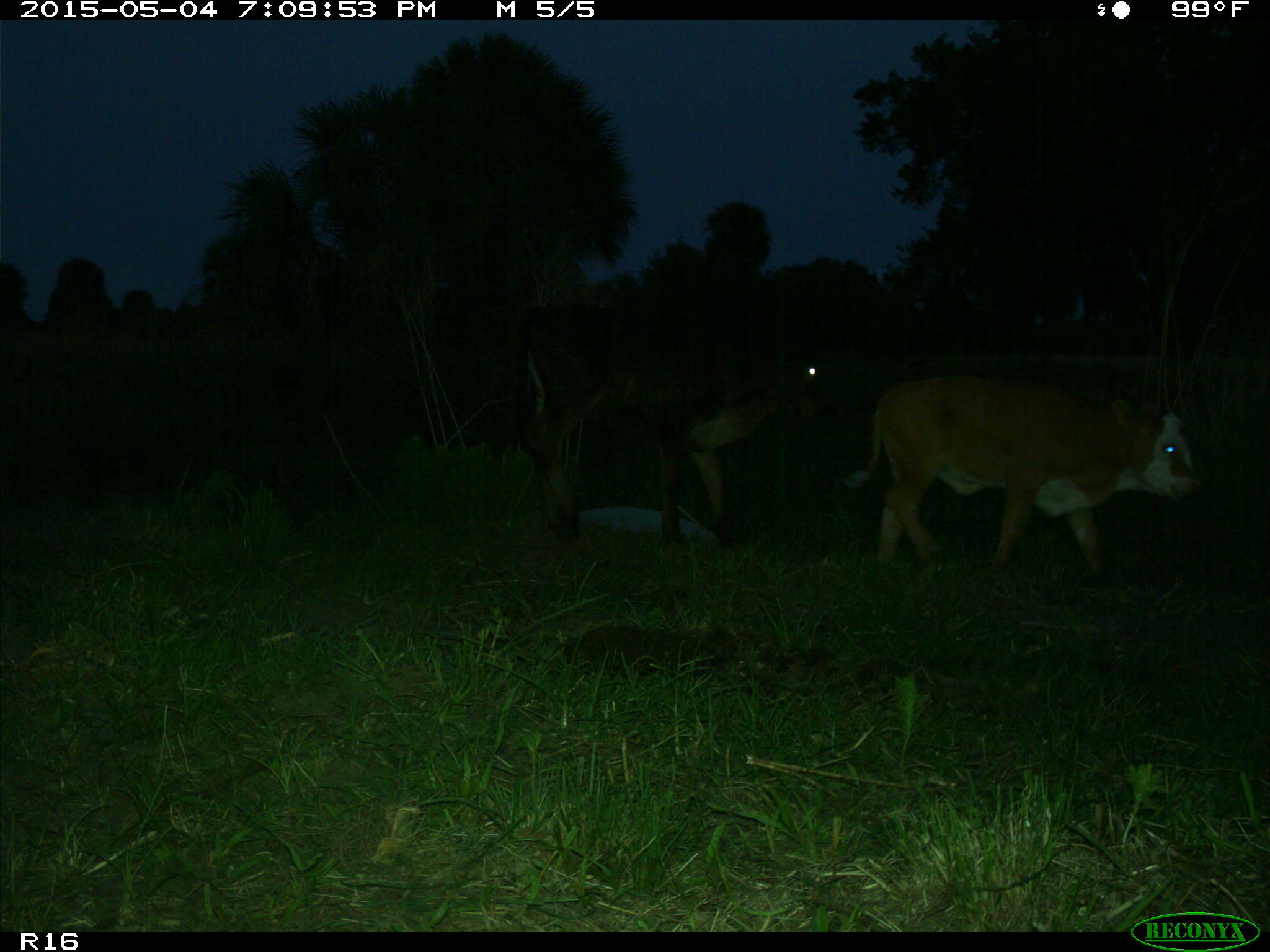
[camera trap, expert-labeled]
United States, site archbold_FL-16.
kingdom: Animalia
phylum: Chordata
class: Mammalia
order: Artiodactyla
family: Bovidae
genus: Bos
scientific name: Bos taurus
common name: domestic cow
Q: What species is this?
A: Bos taurus (domestic cow).